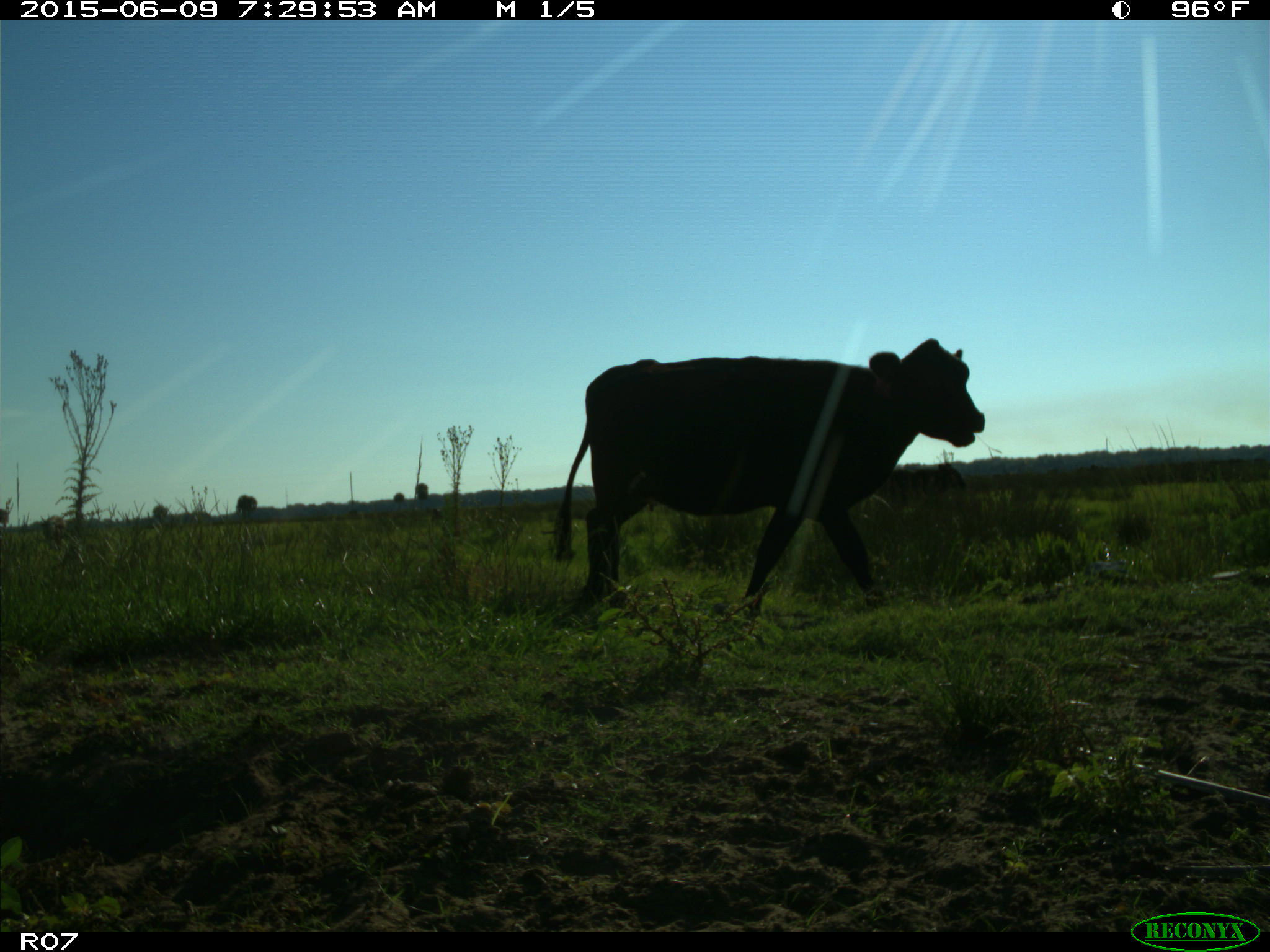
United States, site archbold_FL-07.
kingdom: Animalia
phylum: Chordata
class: Mammalia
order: Artiodactyla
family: Bovidae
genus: Bos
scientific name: Bos taurus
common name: domestic cow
Bos taurus (domestic cow).